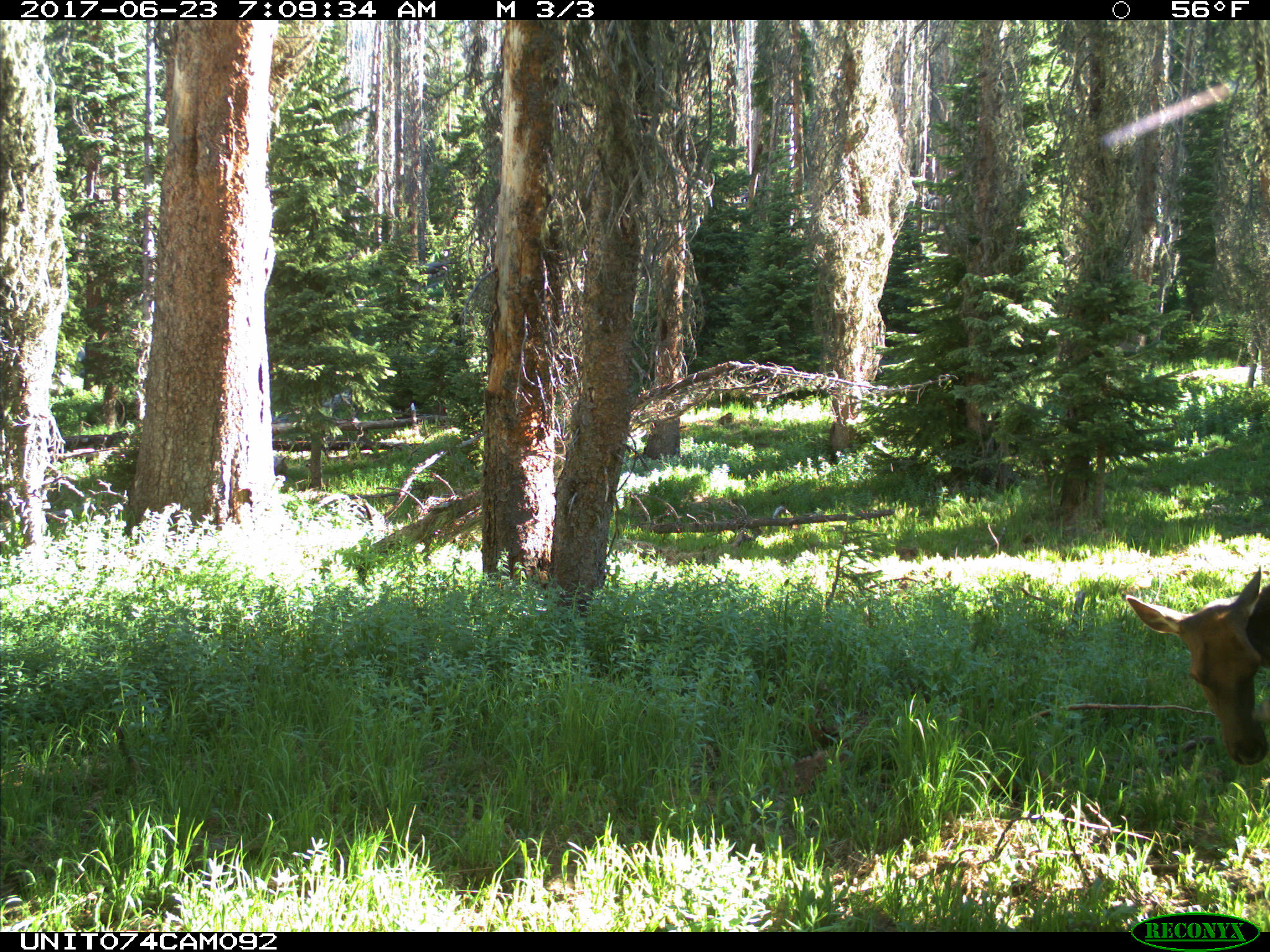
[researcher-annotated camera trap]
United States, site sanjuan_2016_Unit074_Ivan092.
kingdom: Animalia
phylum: Chordata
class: Mammalia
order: Artiodactyla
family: Cervidae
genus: Cervus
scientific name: Cervus elaphus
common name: red deer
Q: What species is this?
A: Cervus elaphus (red deer).